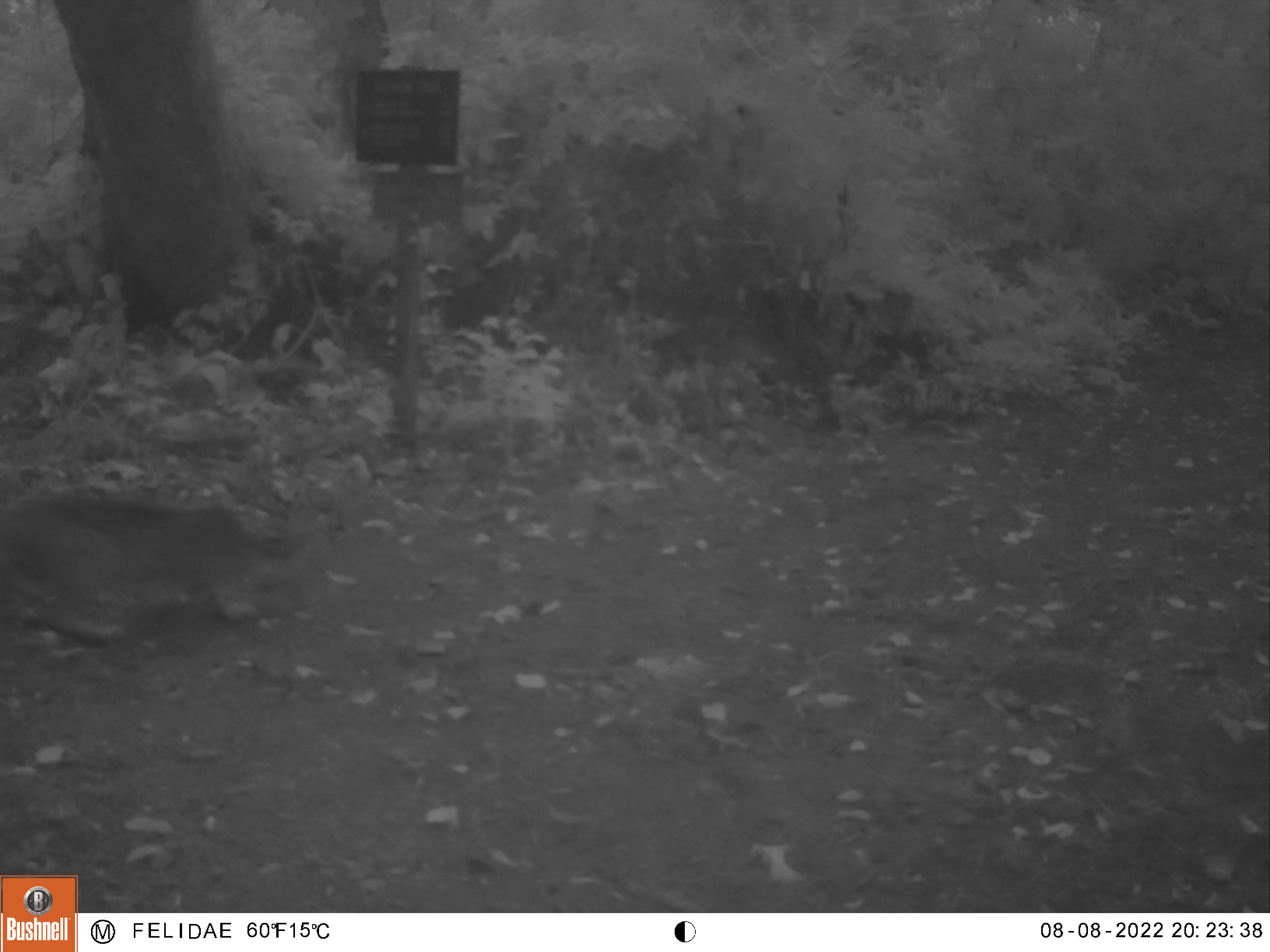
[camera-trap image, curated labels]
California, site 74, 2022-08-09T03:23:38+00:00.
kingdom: Animalia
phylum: Chordata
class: Mammalia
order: Carnivora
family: Felidae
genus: Lynx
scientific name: Lynx rufus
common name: bobcat